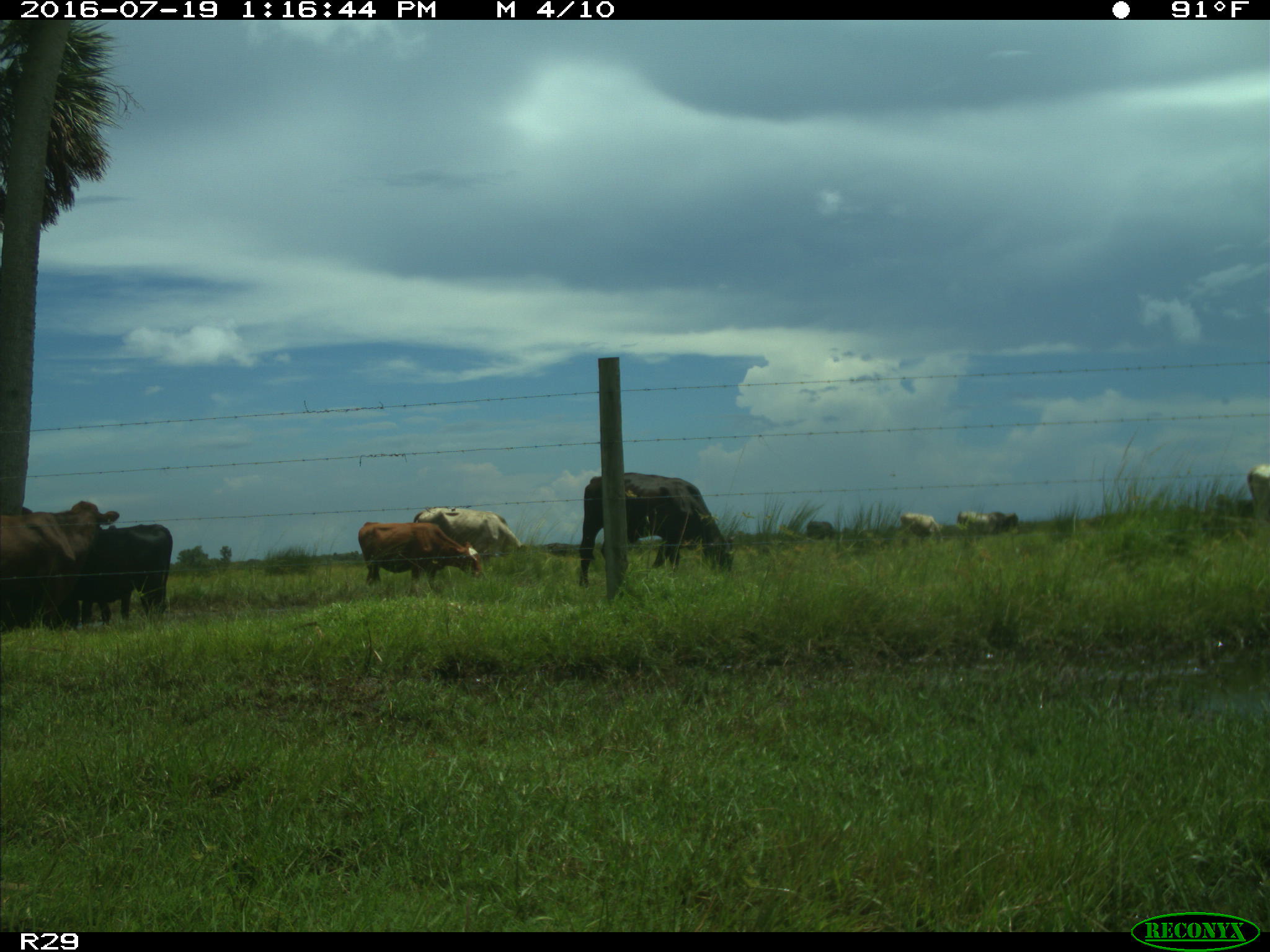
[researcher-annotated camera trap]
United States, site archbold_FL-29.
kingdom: Animalia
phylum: Chordata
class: Mammalia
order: Artiodactyla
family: Bovidae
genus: Bos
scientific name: Bos taurus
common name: domestic cow